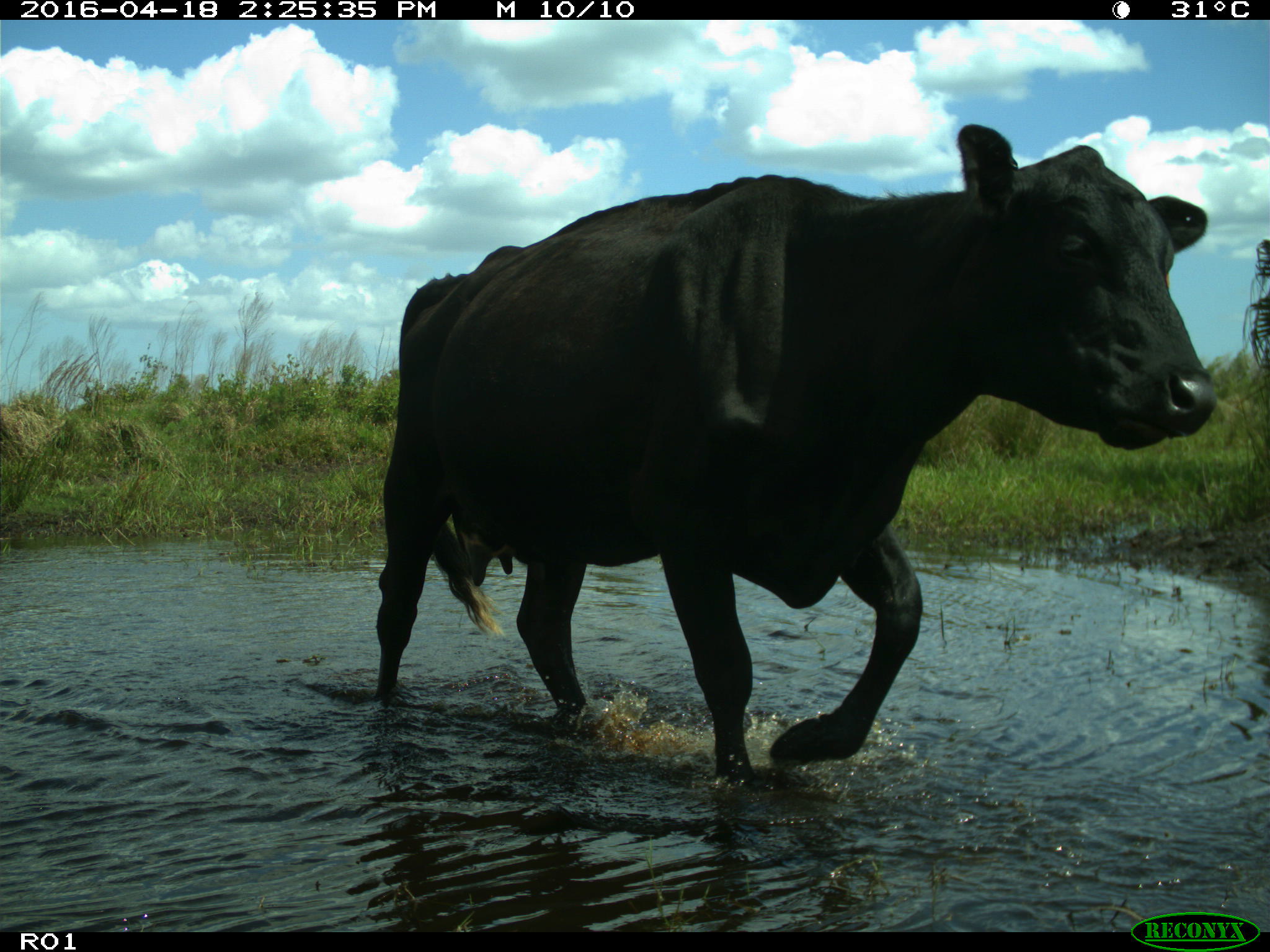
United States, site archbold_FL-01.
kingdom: Animalia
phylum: Chordata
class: Mammalia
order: Artiodactyla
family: Bovidae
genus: Bos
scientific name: Bos taurus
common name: domestic cow